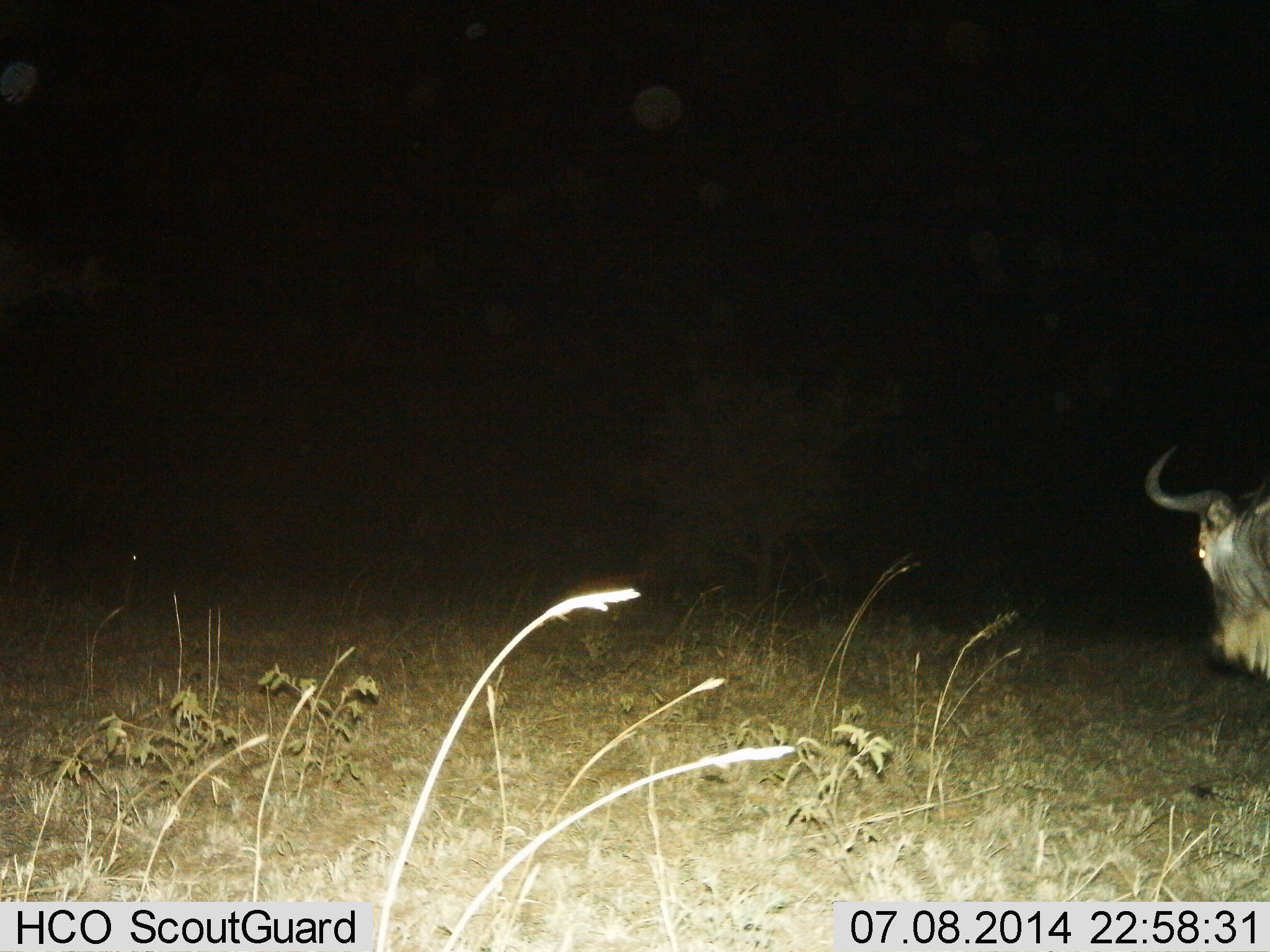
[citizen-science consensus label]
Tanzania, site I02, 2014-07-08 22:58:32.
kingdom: Animalia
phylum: Chordata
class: Mammalia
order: Artiodactyla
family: Bovidae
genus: Connochaetes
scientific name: Connochaetes taurinus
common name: blue wildebeest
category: wildebeest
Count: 1.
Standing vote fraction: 70%.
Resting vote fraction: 0%.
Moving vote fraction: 40%.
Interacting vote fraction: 0%.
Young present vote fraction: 0%.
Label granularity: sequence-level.